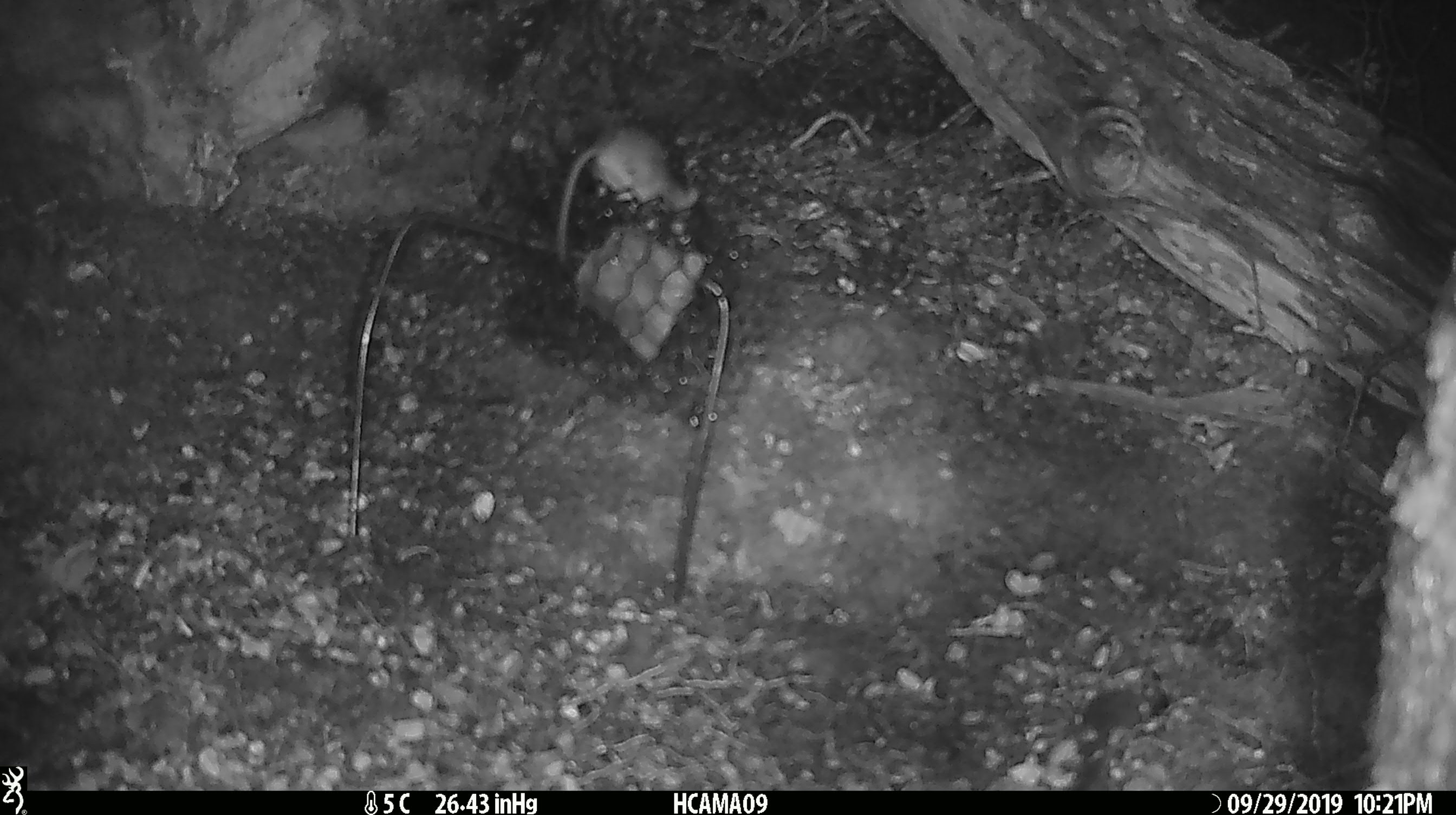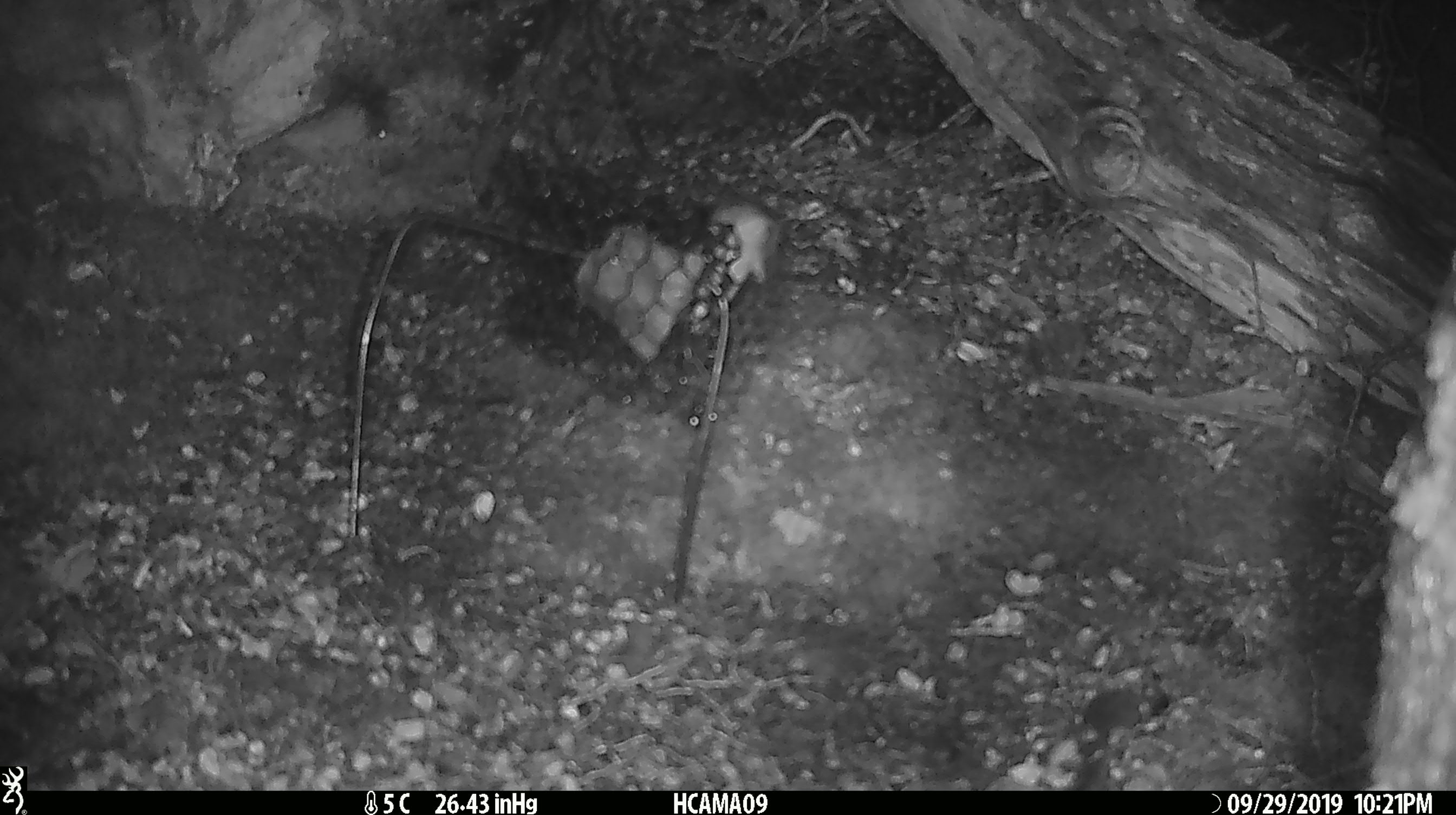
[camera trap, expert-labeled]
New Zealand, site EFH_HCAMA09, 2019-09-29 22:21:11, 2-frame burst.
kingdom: Animalia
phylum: Chordata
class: Mammalia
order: Rodentia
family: Muridae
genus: Mus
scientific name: Mus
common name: mouse